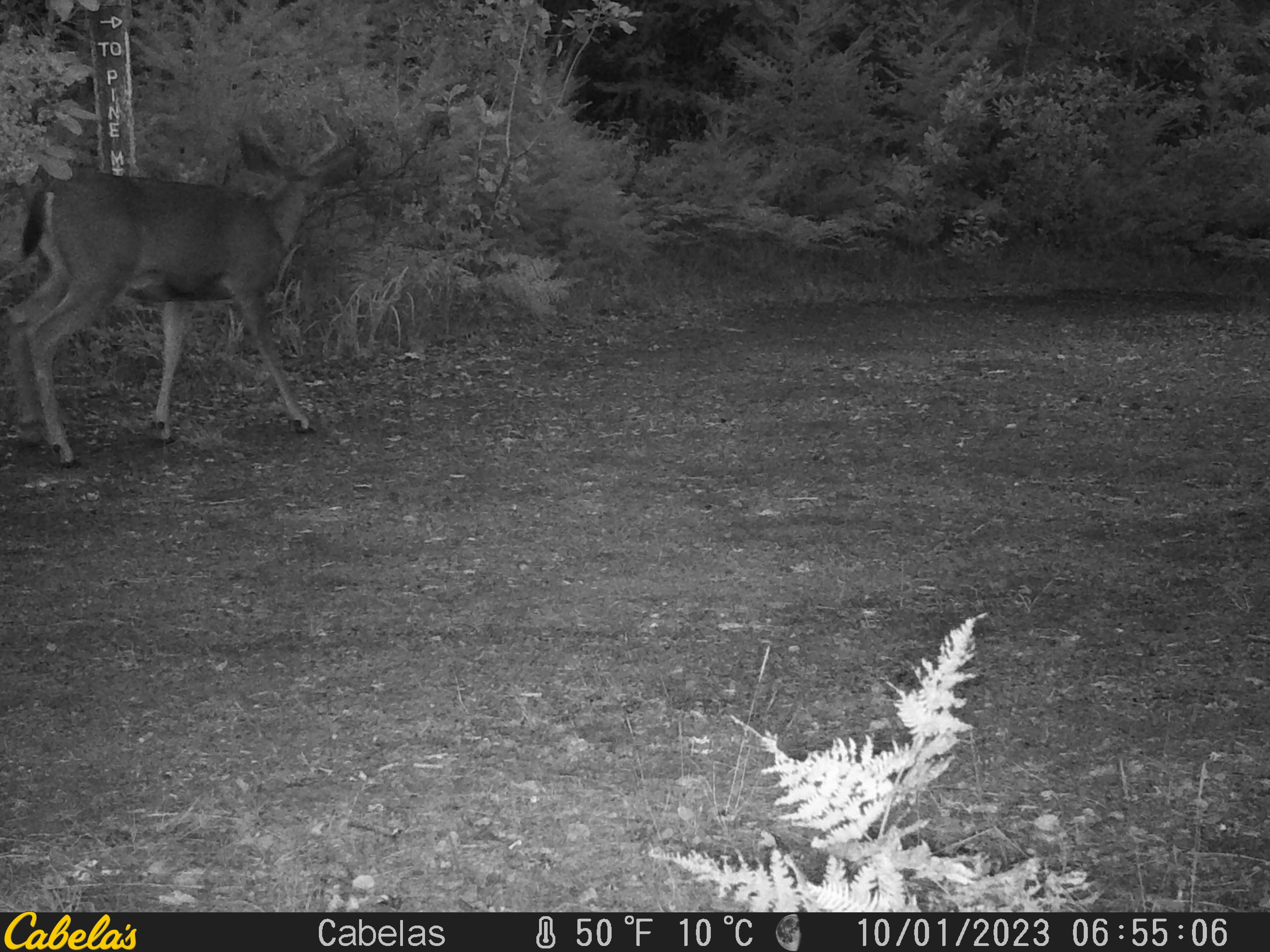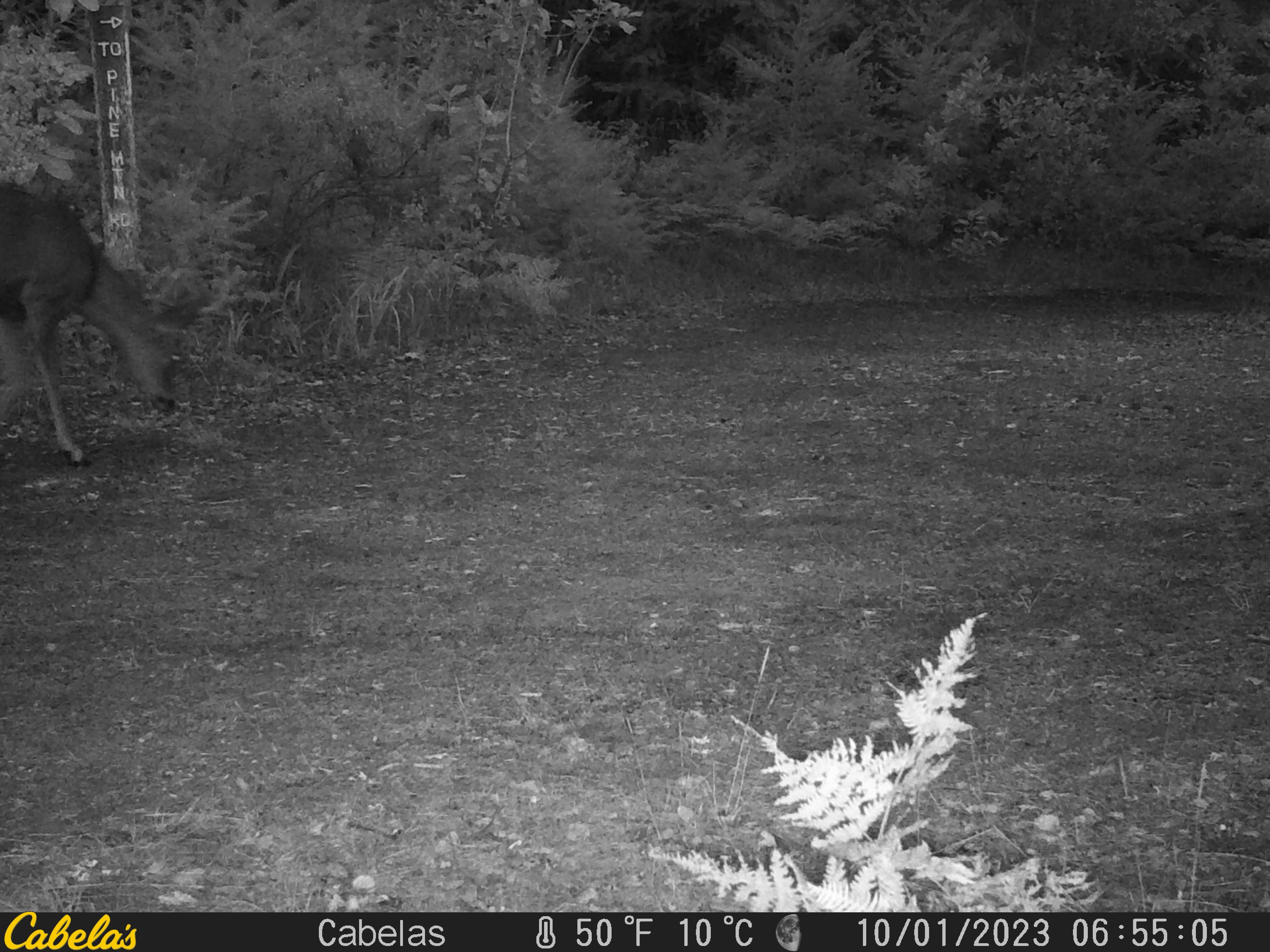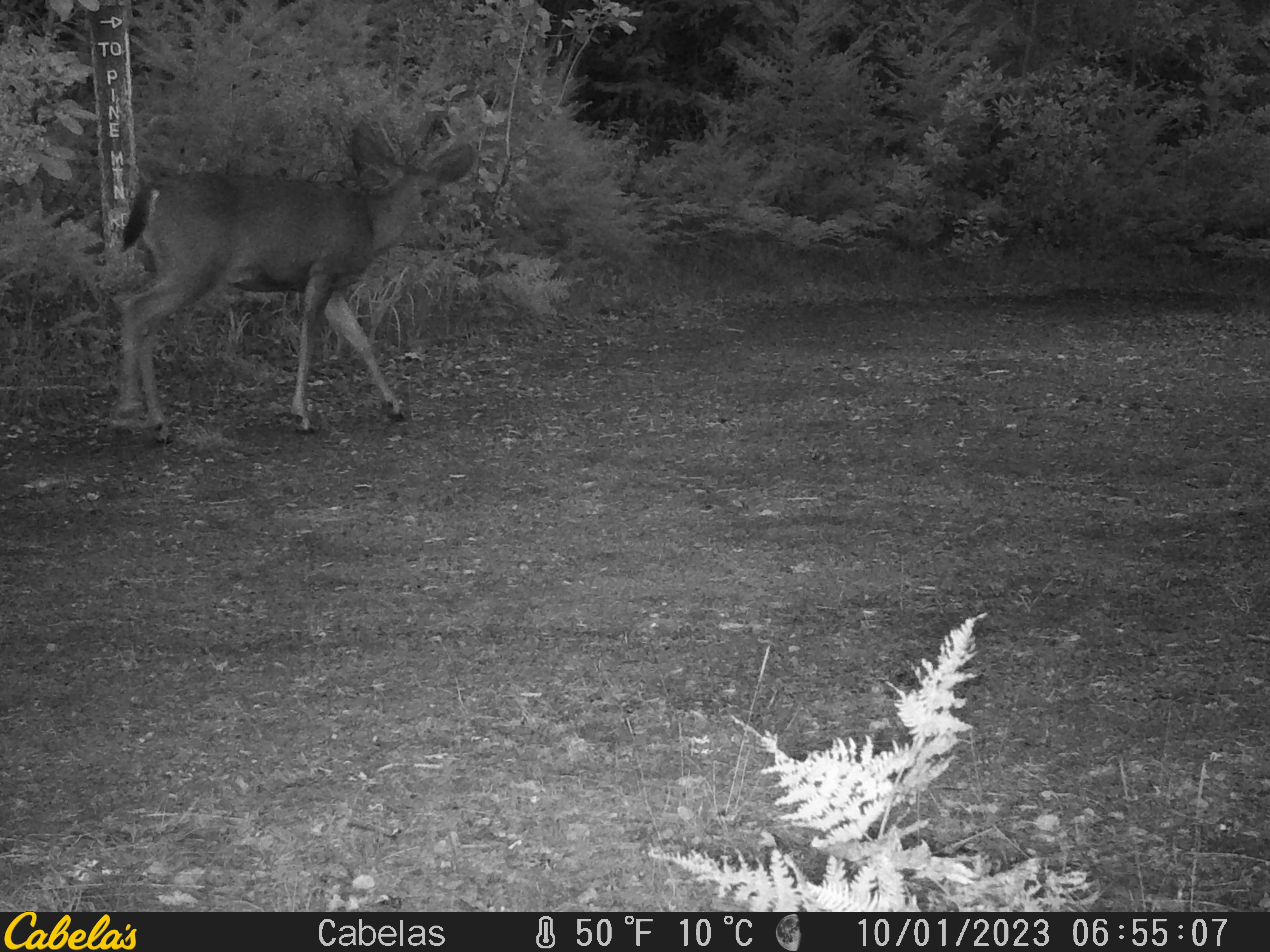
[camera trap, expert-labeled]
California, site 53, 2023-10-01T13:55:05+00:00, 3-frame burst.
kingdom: Animalia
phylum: Chordata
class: Mammalia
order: Artiodactyla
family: Cervidae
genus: Odocoileus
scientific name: Odocoileus hemionus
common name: mule deer